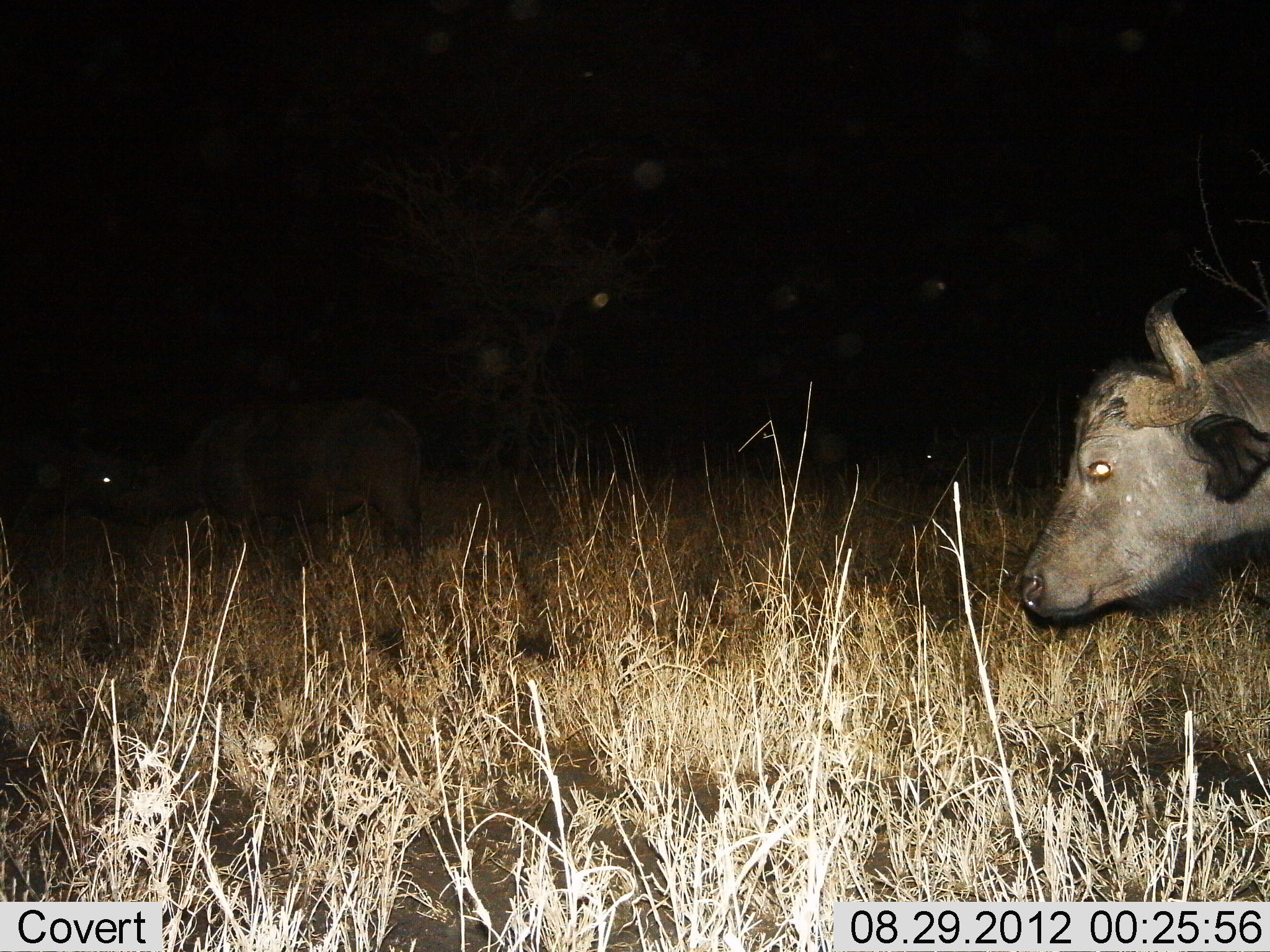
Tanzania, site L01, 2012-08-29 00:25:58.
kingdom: Animalia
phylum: Chordata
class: Mammalia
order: Artiodactyla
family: Bovidae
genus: Syncerus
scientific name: Syncerus caffer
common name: cape buffalo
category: buffalo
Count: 2.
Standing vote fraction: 60%.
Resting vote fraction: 0%.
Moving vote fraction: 40%.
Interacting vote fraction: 0%.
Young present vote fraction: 0%.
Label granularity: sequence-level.